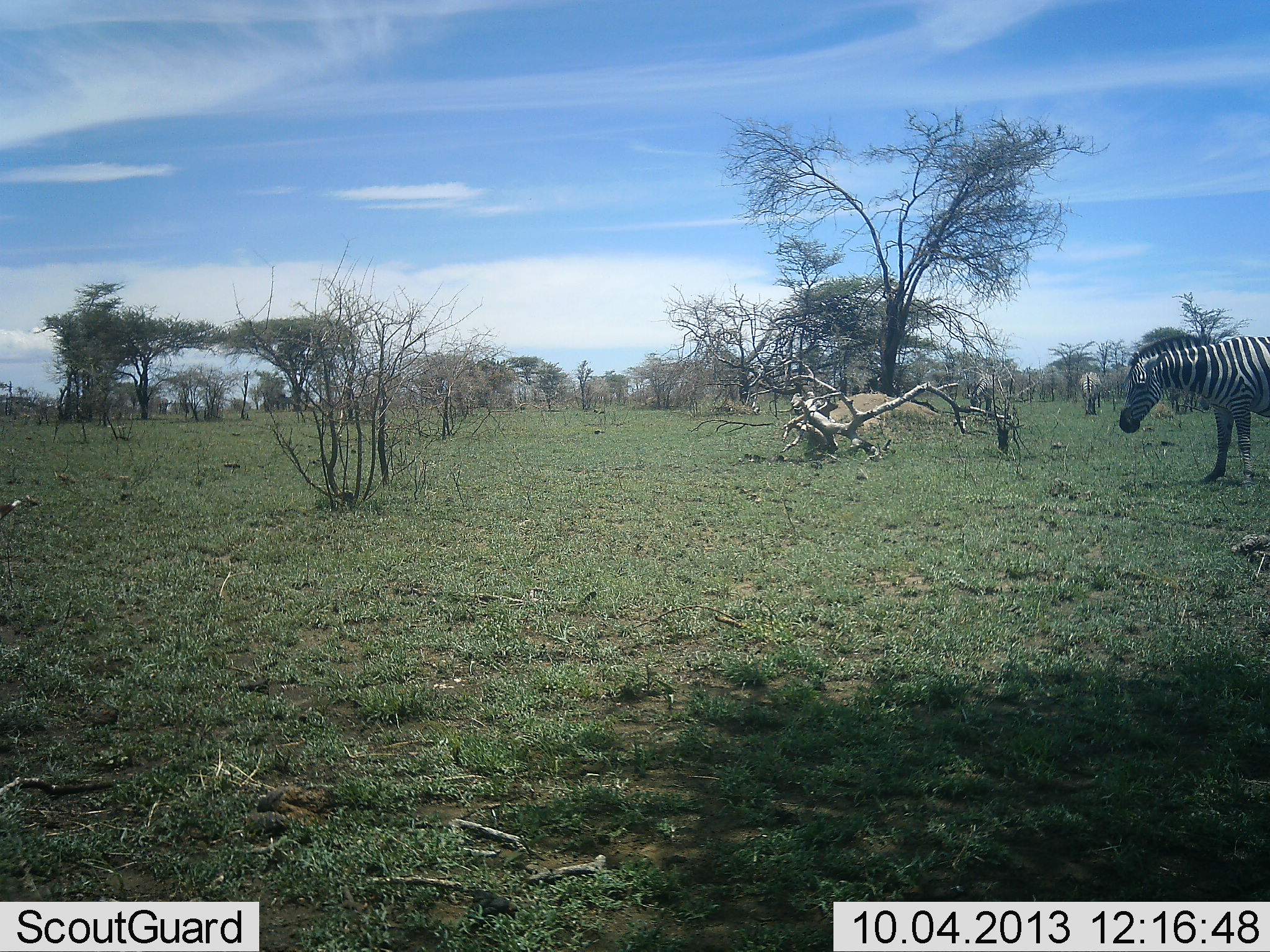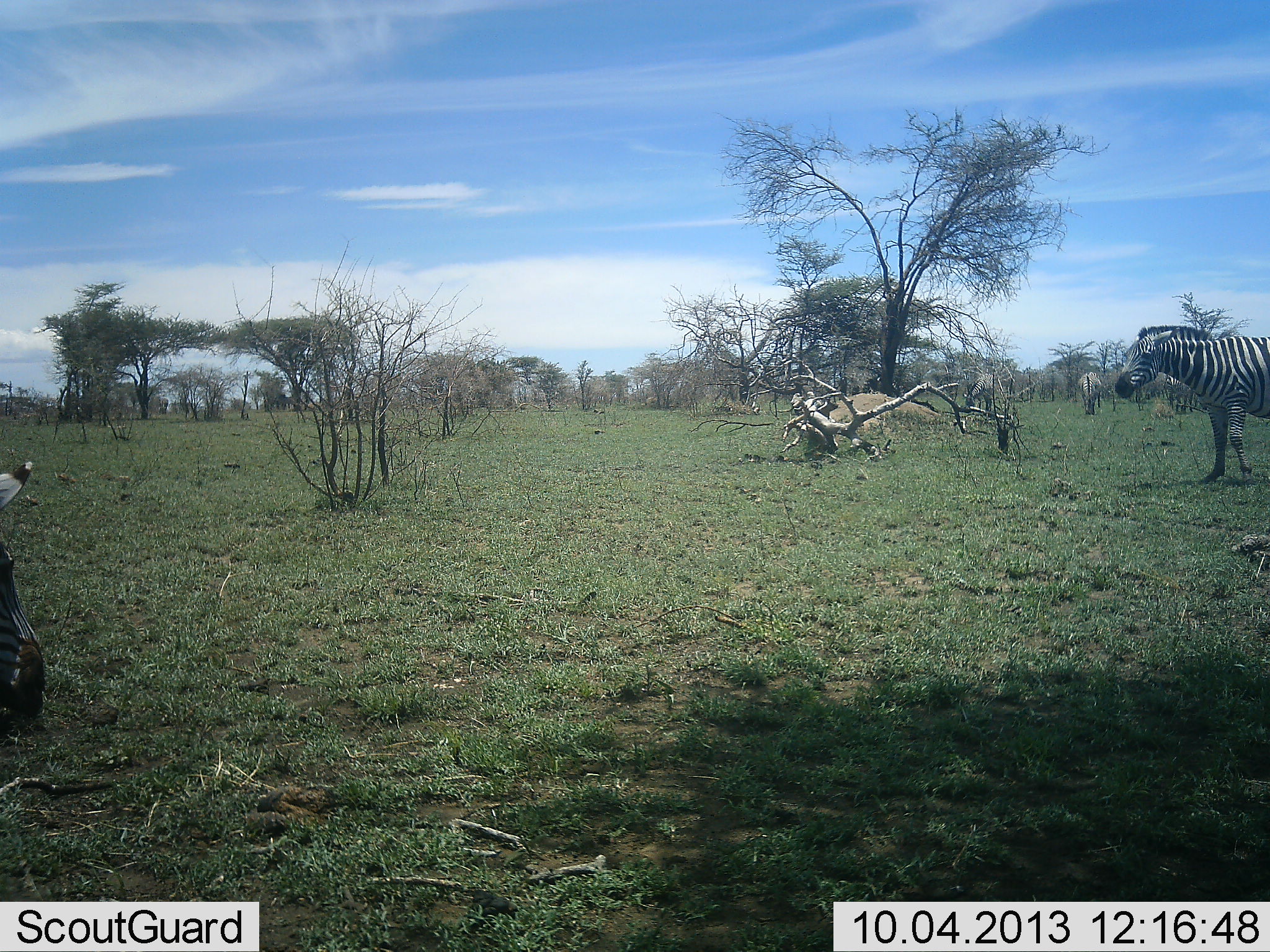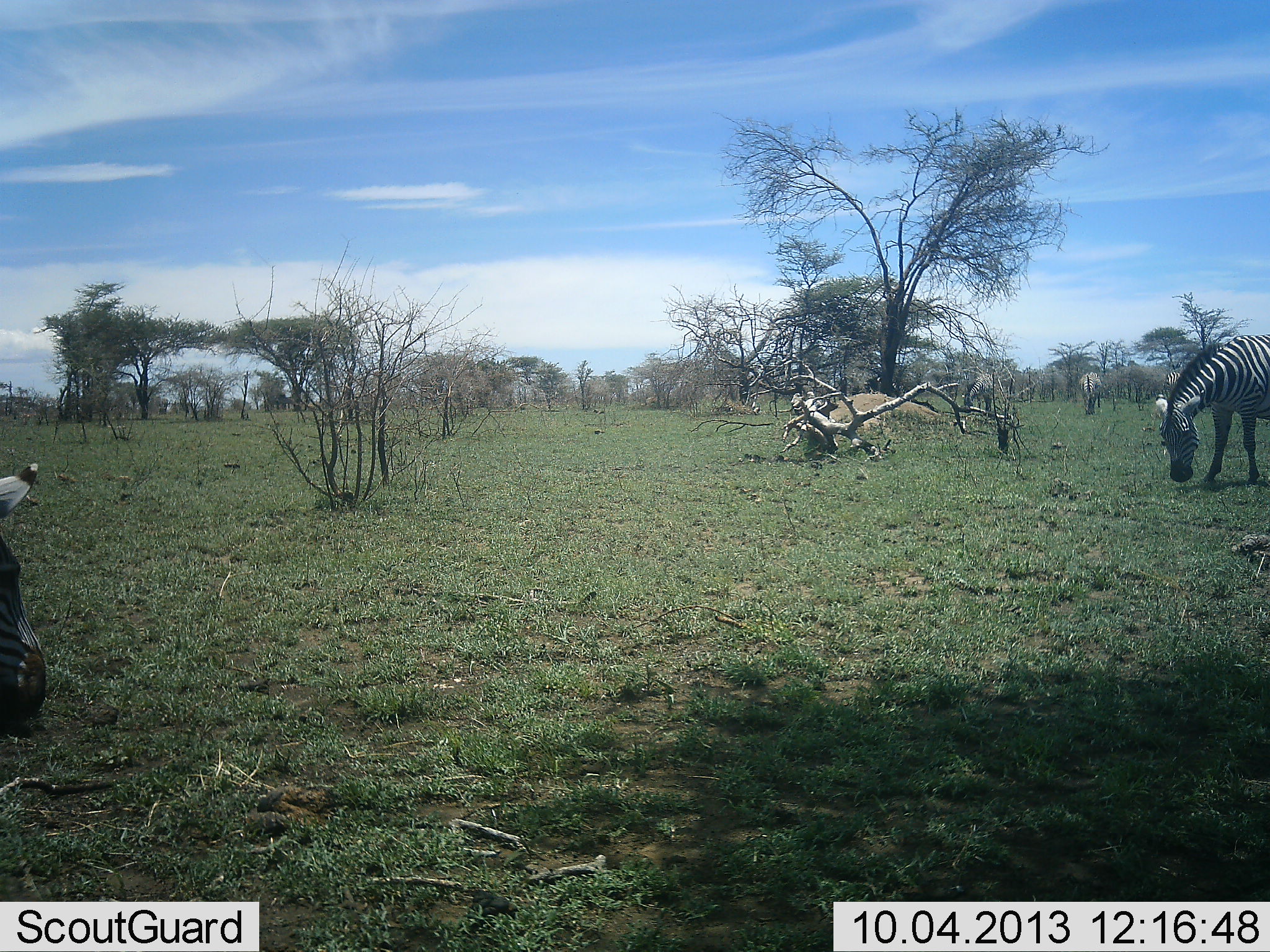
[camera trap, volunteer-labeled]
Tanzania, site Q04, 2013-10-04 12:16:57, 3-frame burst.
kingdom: Animalia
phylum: Chordata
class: Mammalia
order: Perissodactyla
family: Equidae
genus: Equus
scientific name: Equus quagga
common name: plains zebra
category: zebra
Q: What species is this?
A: Zebra (plains zebra) (Equus quagga).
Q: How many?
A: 4.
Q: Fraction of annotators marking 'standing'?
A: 60%.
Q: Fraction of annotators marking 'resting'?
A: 0%.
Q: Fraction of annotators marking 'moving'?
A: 40%.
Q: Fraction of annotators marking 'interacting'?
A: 0%.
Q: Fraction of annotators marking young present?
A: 0%.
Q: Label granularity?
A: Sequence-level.